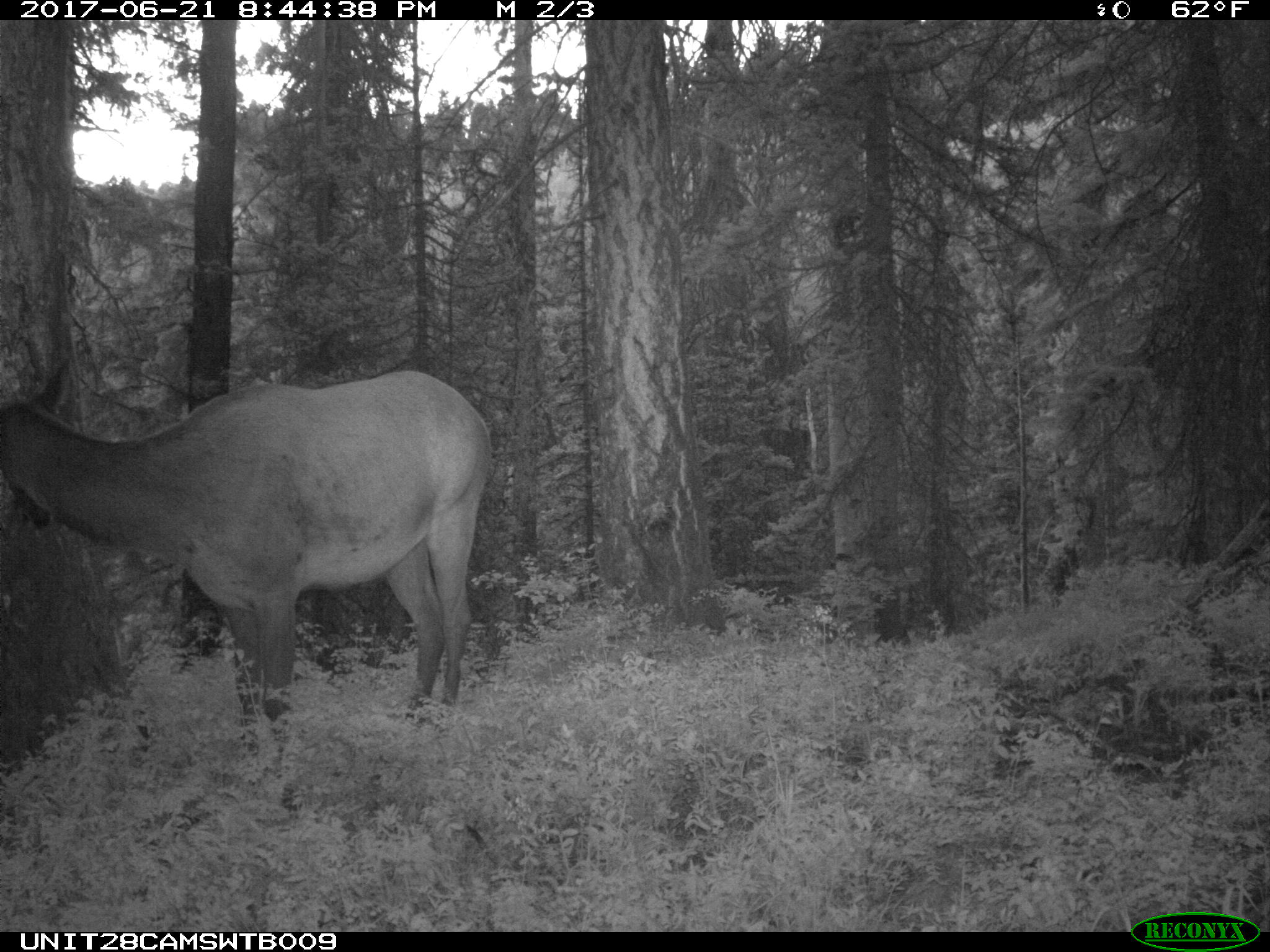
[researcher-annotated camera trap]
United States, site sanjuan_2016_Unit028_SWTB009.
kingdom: Animalia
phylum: Chordata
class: Mammalia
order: Artiodactyla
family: Cervidae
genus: Cervus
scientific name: Cervus elaphus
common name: red deer